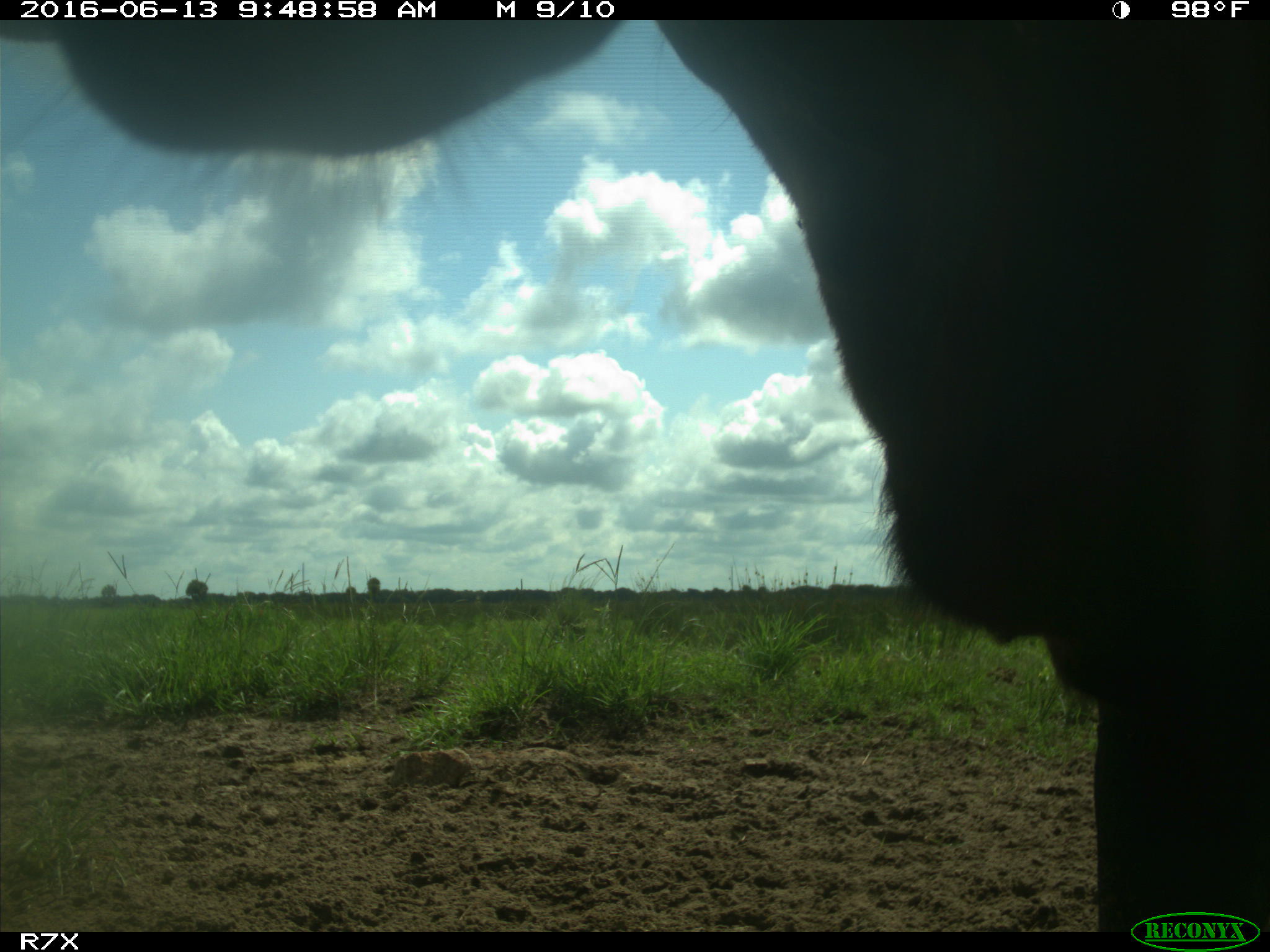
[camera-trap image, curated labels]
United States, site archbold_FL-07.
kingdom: Animalia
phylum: Chordata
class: Mammalia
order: Artiodactyla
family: Bovidae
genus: Bos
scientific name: Bos taurus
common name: domestic cow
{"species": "Bos taurus (domestic cow)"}